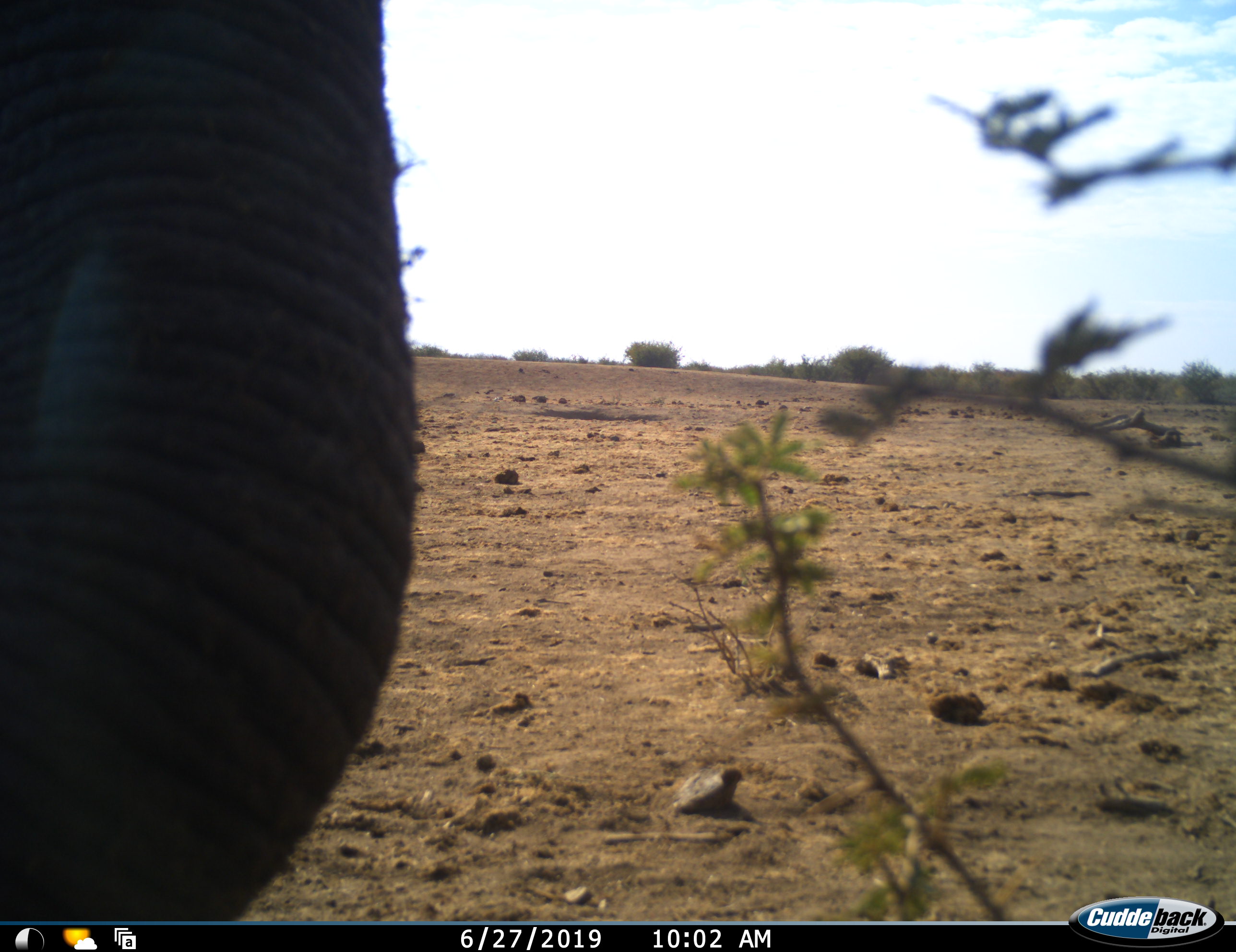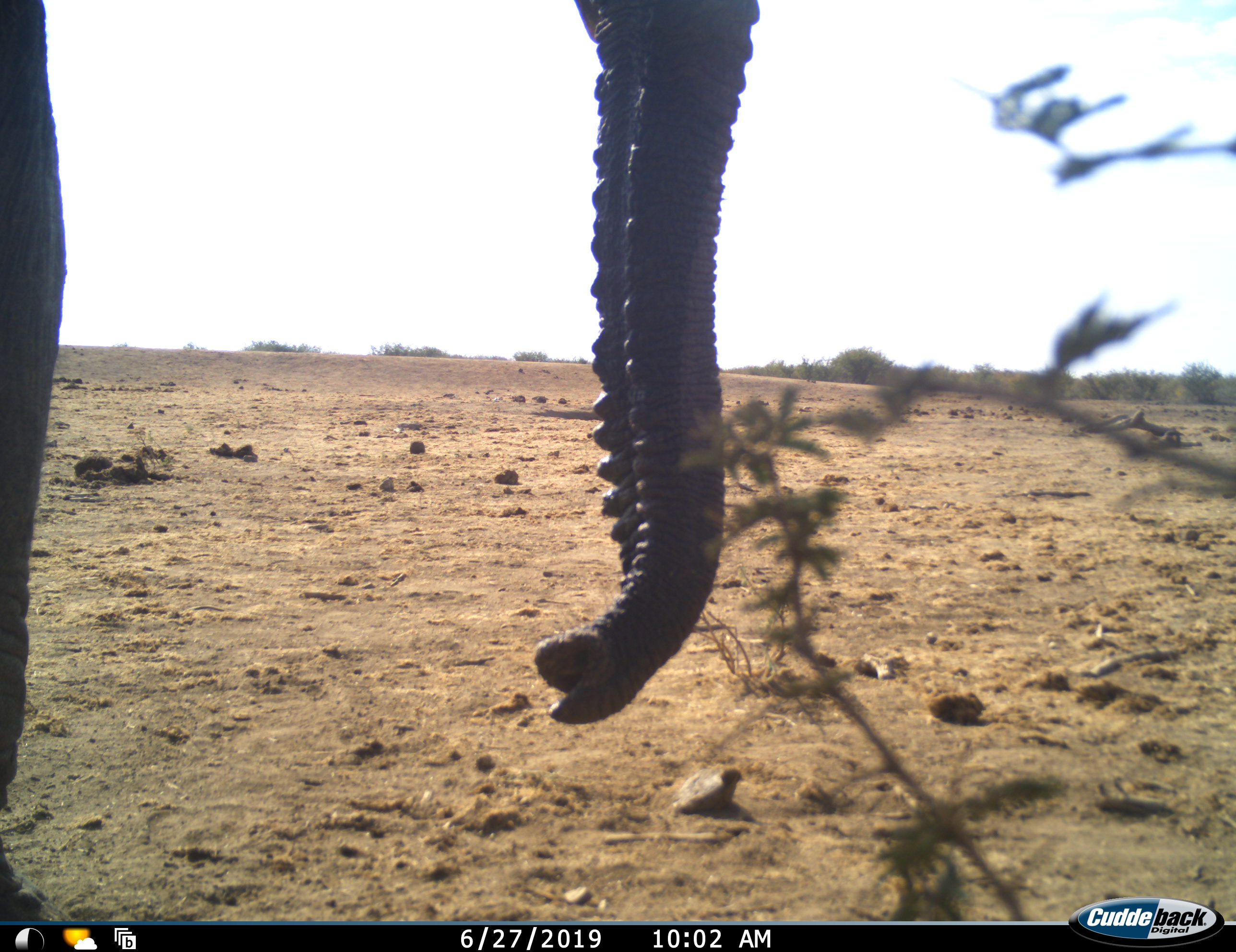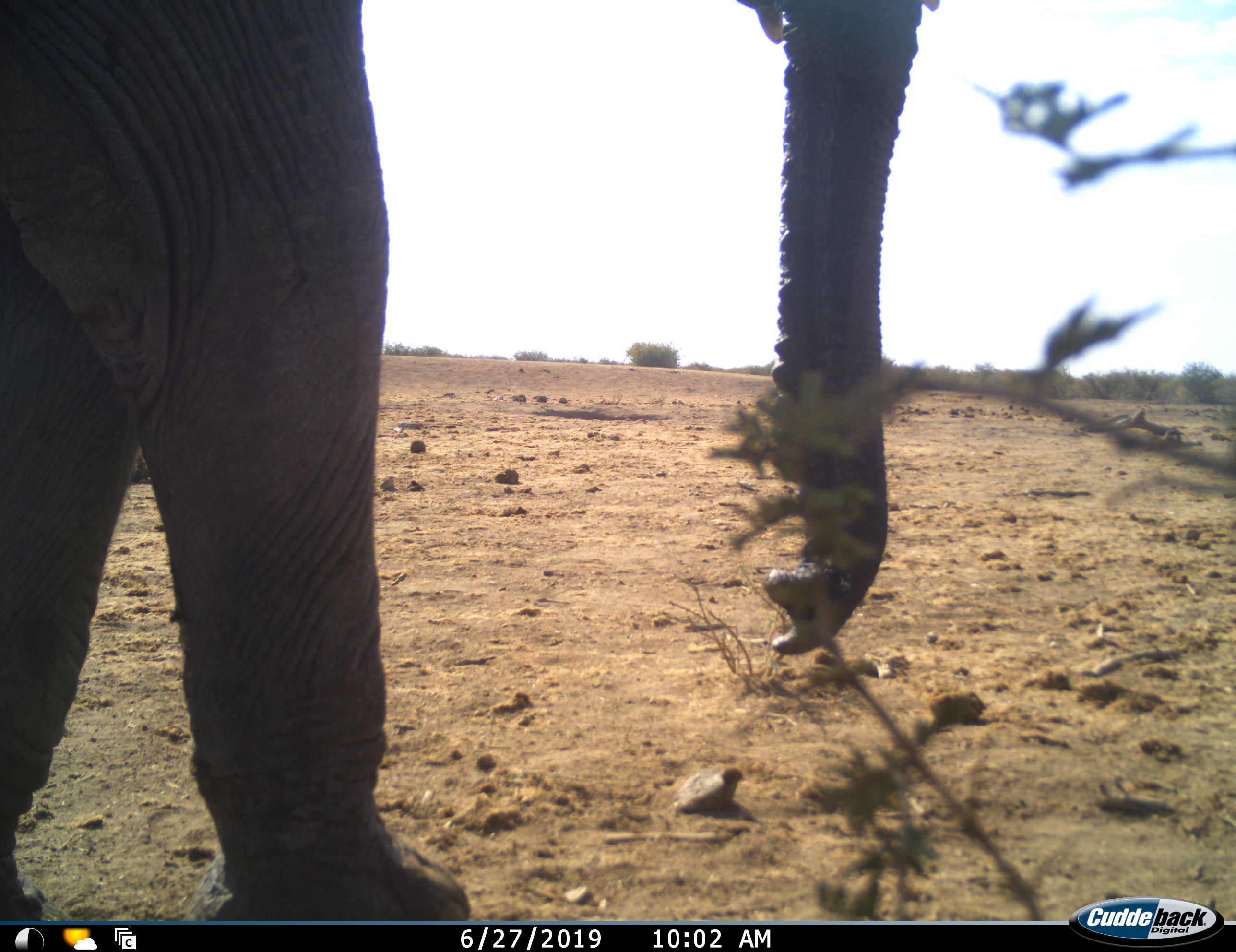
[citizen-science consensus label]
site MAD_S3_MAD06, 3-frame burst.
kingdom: Animalia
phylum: Chordata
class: Mammalia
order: Proboscidea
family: Elephantidae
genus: Loxodonta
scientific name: Loxodonta africana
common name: african bush elephant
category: elephant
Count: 1.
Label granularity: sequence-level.